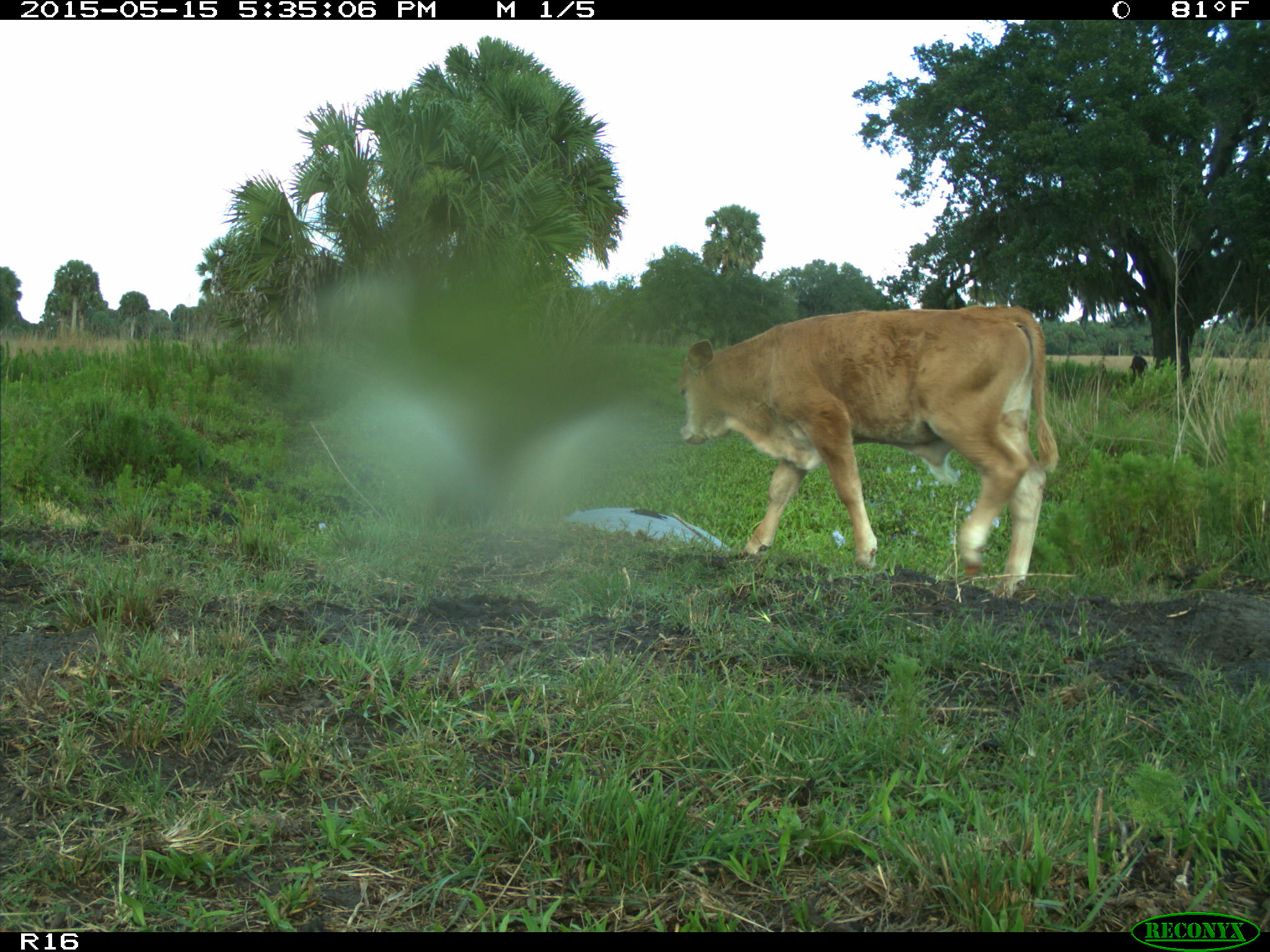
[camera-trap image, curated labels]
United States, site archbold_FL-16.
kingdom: Animalia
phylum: Chordata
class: Mammalia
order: Artiodactyla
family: Bovidae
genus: Bos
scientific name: Bos taurus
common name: domestic cow